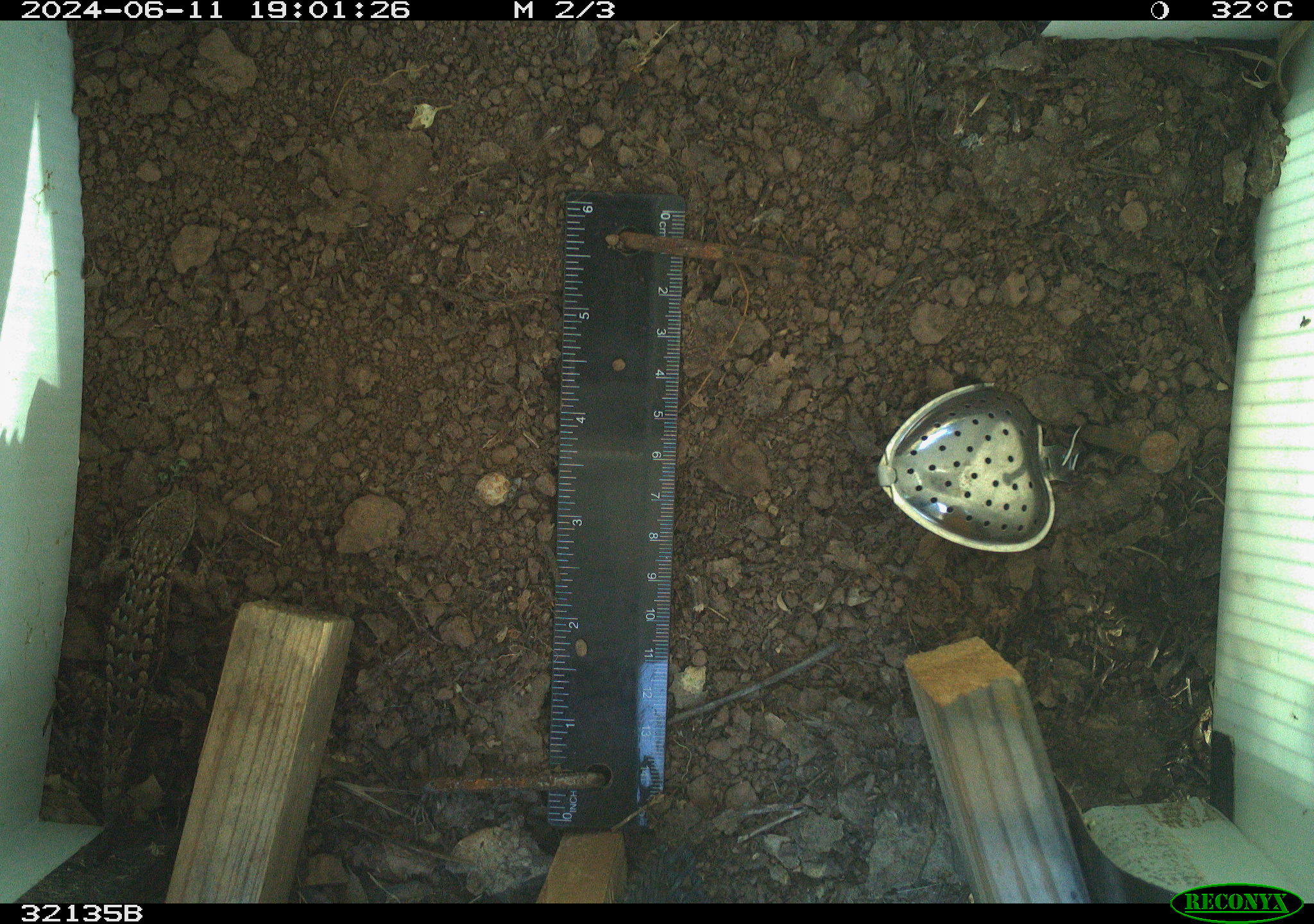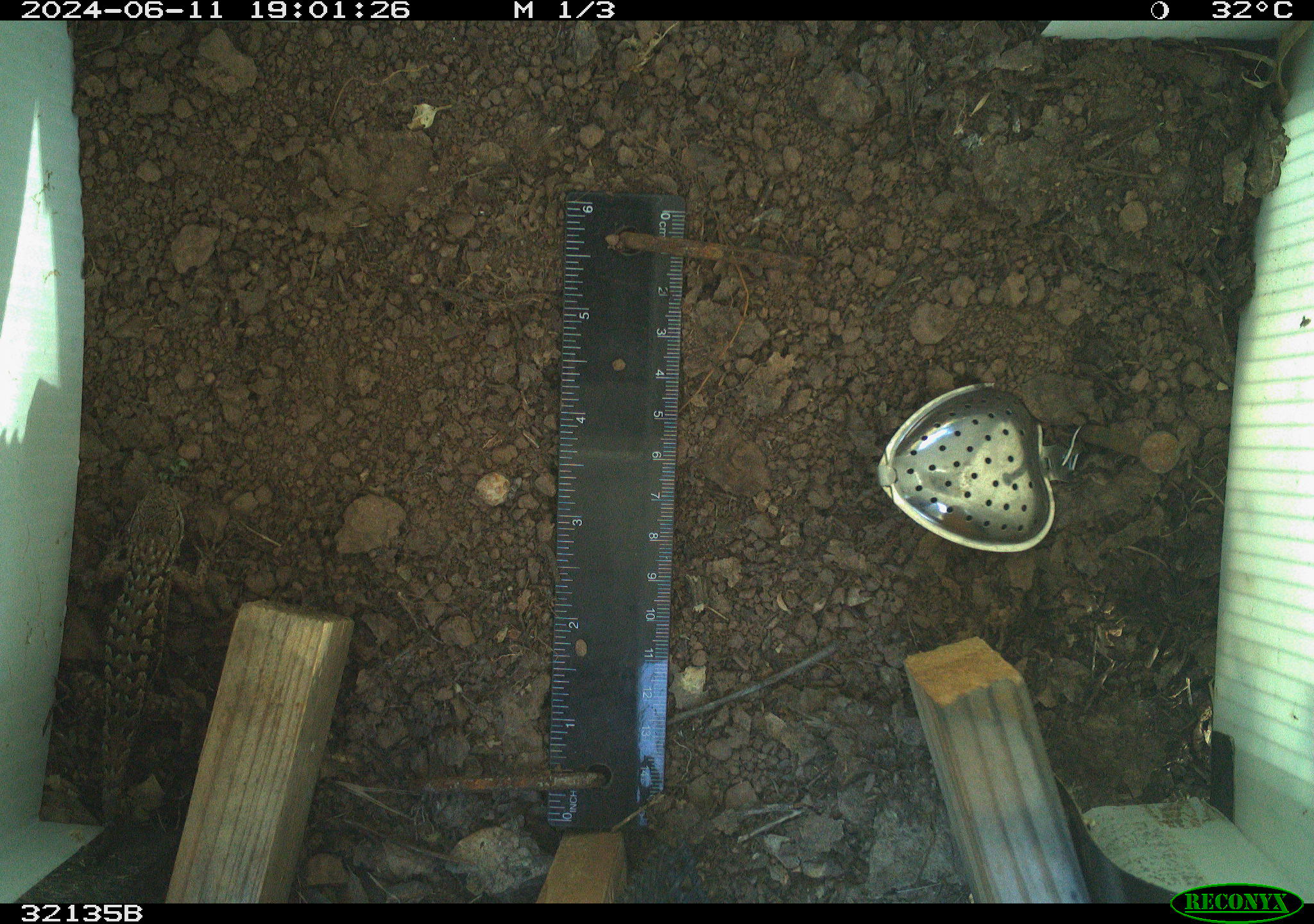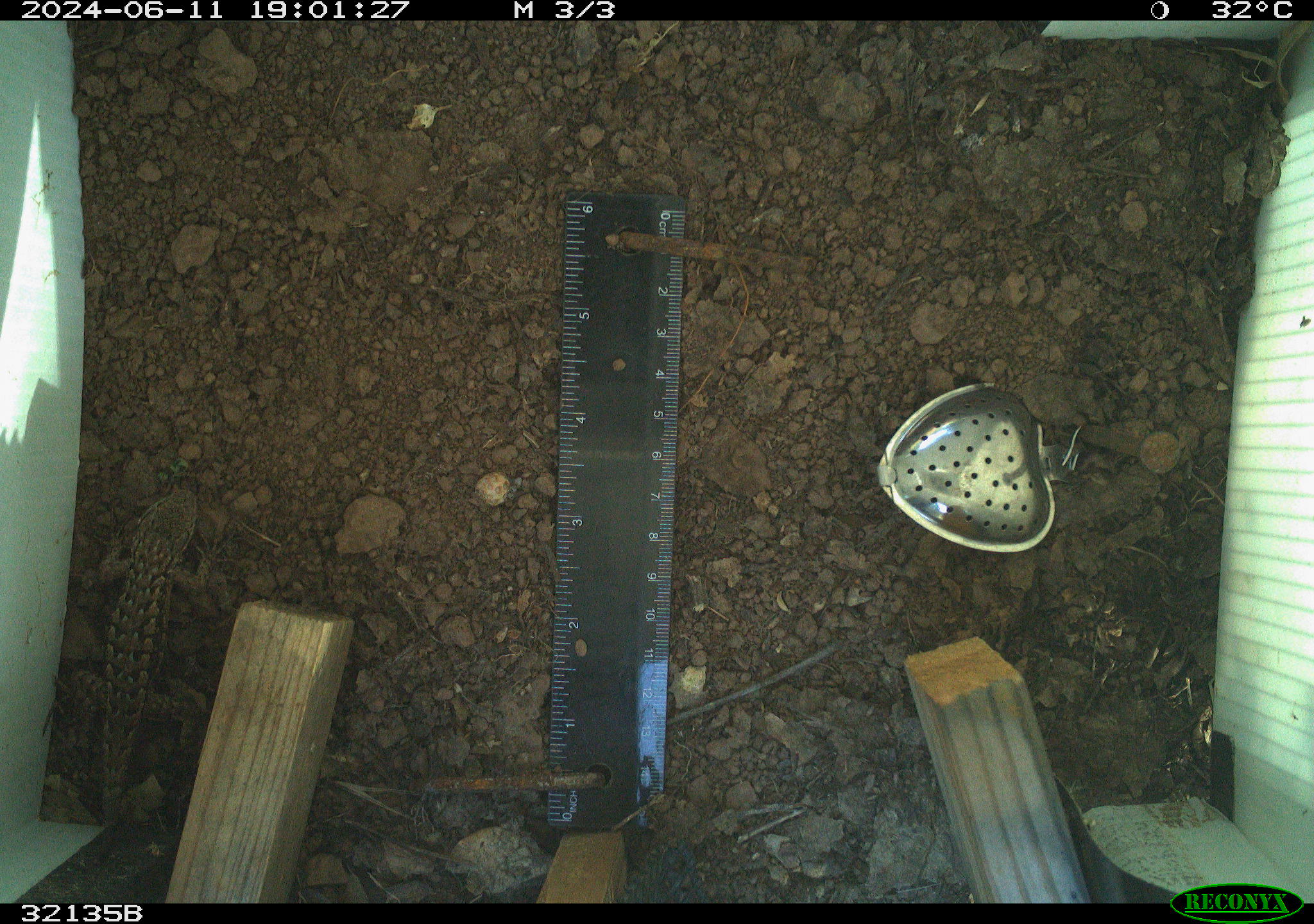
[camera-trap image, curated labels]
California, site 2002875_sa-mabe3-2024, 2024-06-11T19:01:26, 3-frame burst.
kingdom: Animalia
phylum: Chordata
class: Reptilia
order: Squamata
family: Phrynosomatidae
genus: Sceloporus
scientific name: Sceloporus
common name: spiny lizards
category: sceloporus species